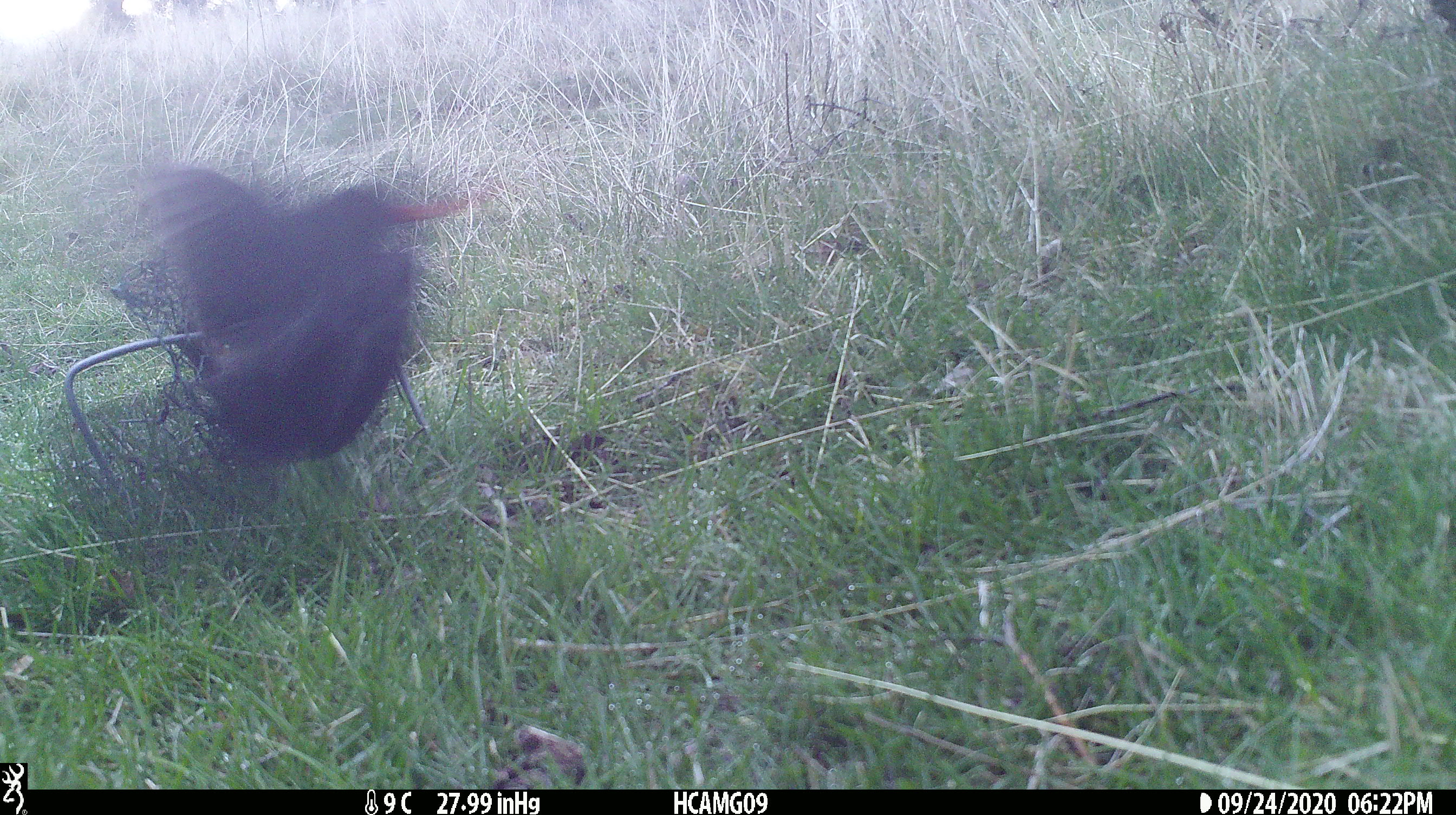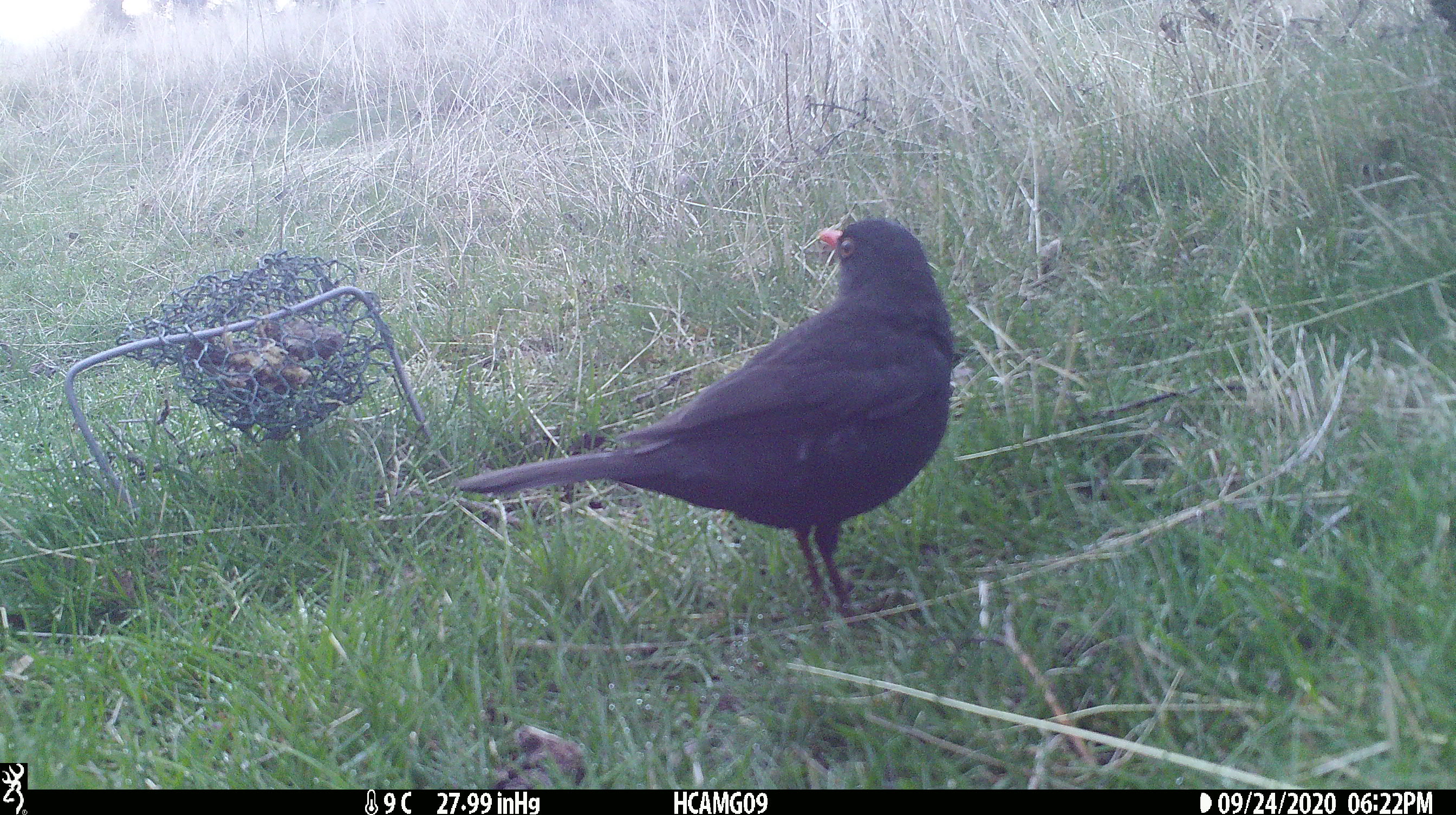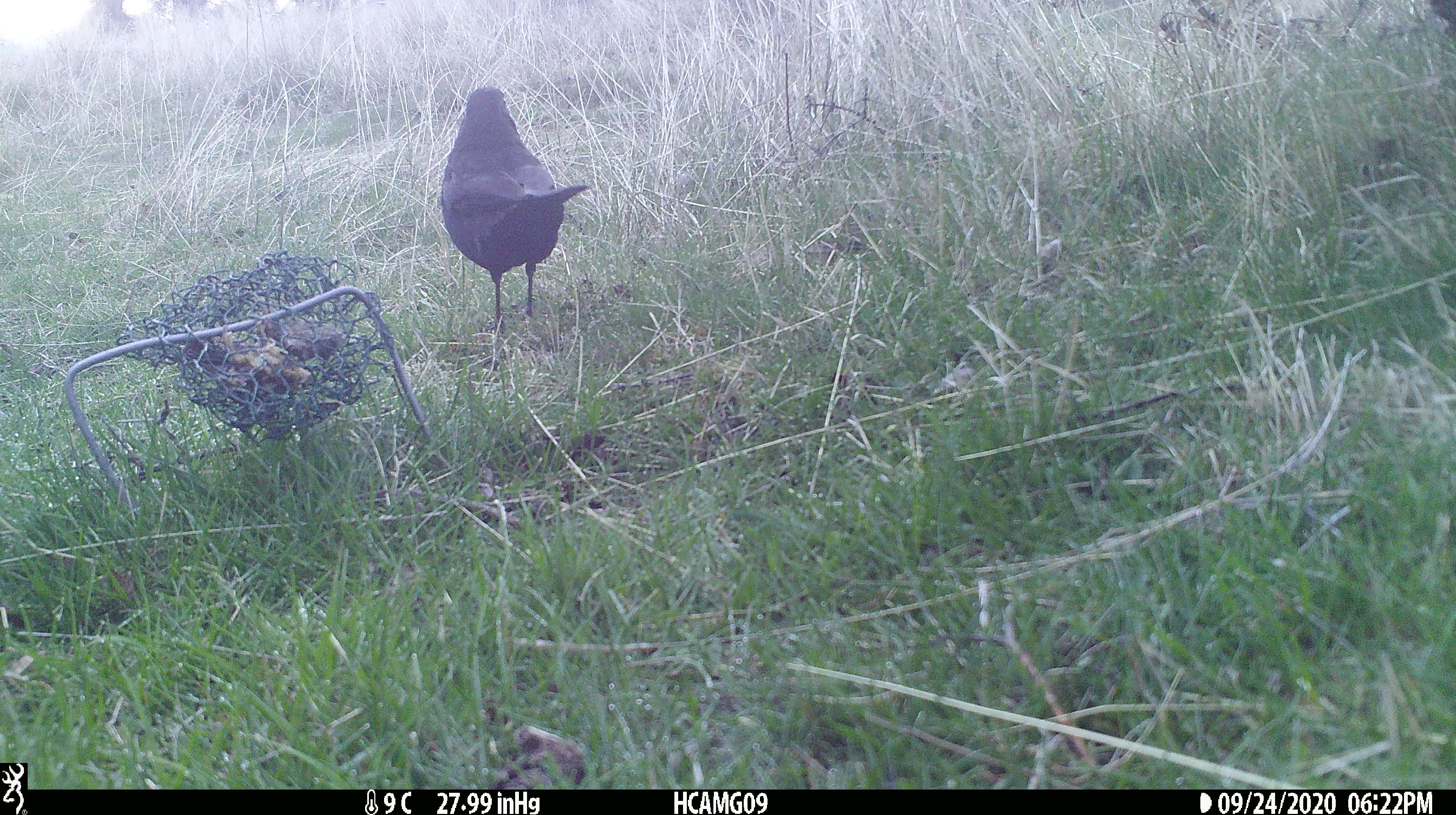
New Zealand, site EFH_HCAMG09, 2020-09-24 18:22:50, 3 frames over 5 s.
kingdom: Animalia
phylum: Chordata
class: Aves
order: Passeriformes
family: Turdidae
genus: Turdus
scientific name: Turdus merula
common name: eurasian blackbird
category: blackbird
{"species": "blackbird (eurasian blackbird) (Turdus merula)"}